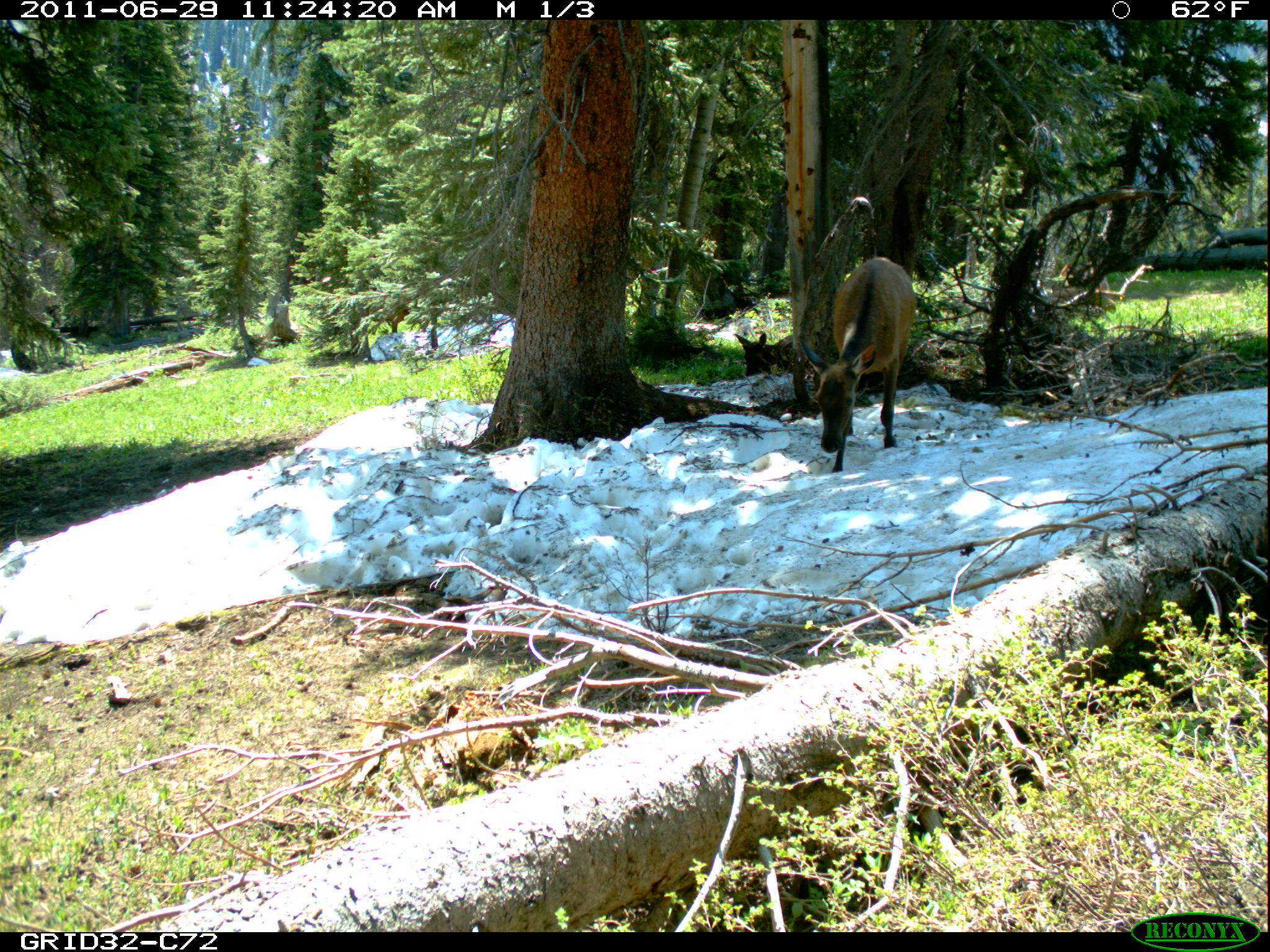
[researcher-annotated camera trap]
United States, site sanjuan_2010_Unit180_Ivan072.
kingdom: Animalia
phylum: Chordata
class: Mammalia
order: Artiodactyla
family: Cervidae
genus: Cervus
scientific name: Cervus elaphus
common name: red deer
Cervus elaphus (red deer).